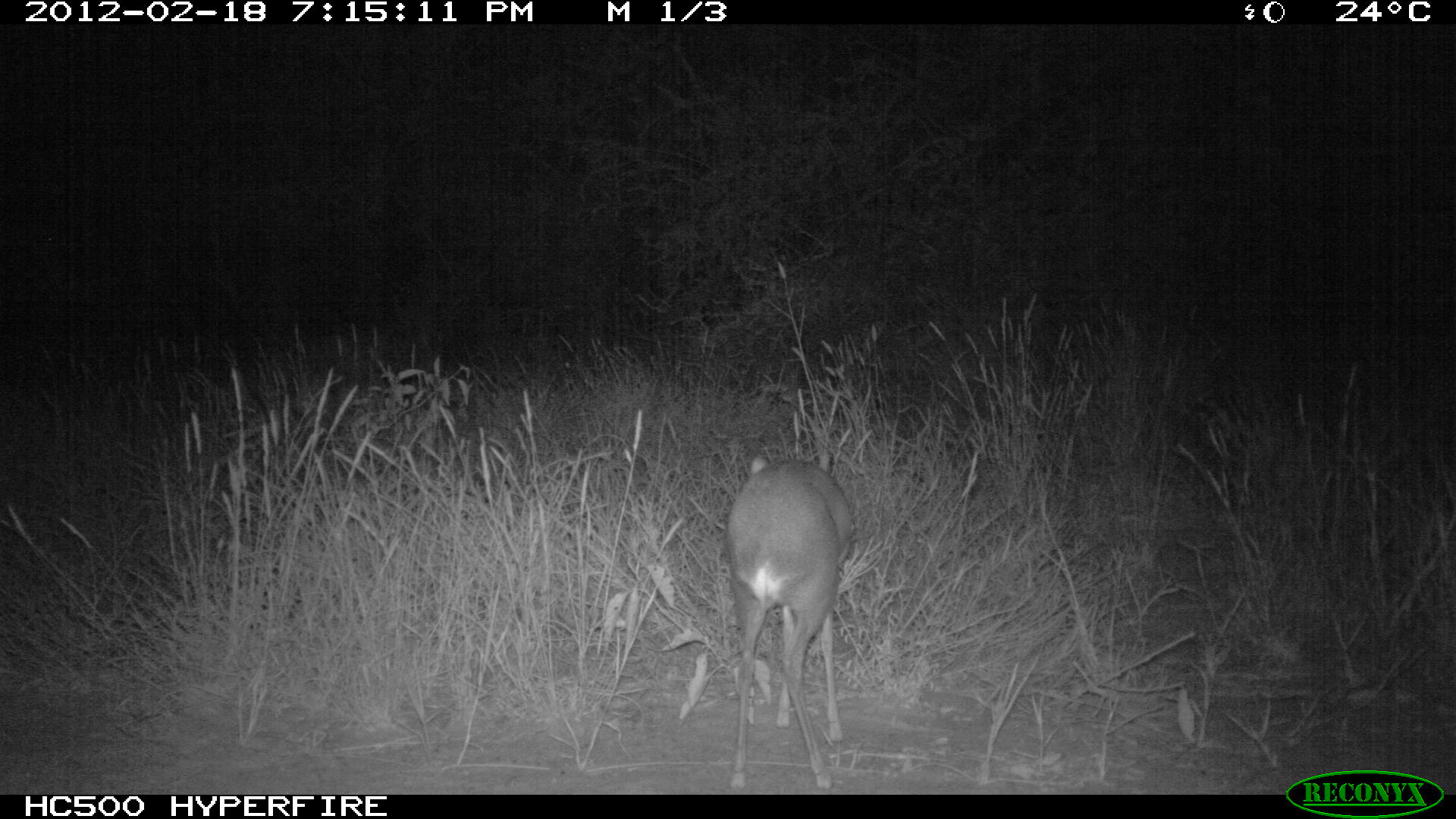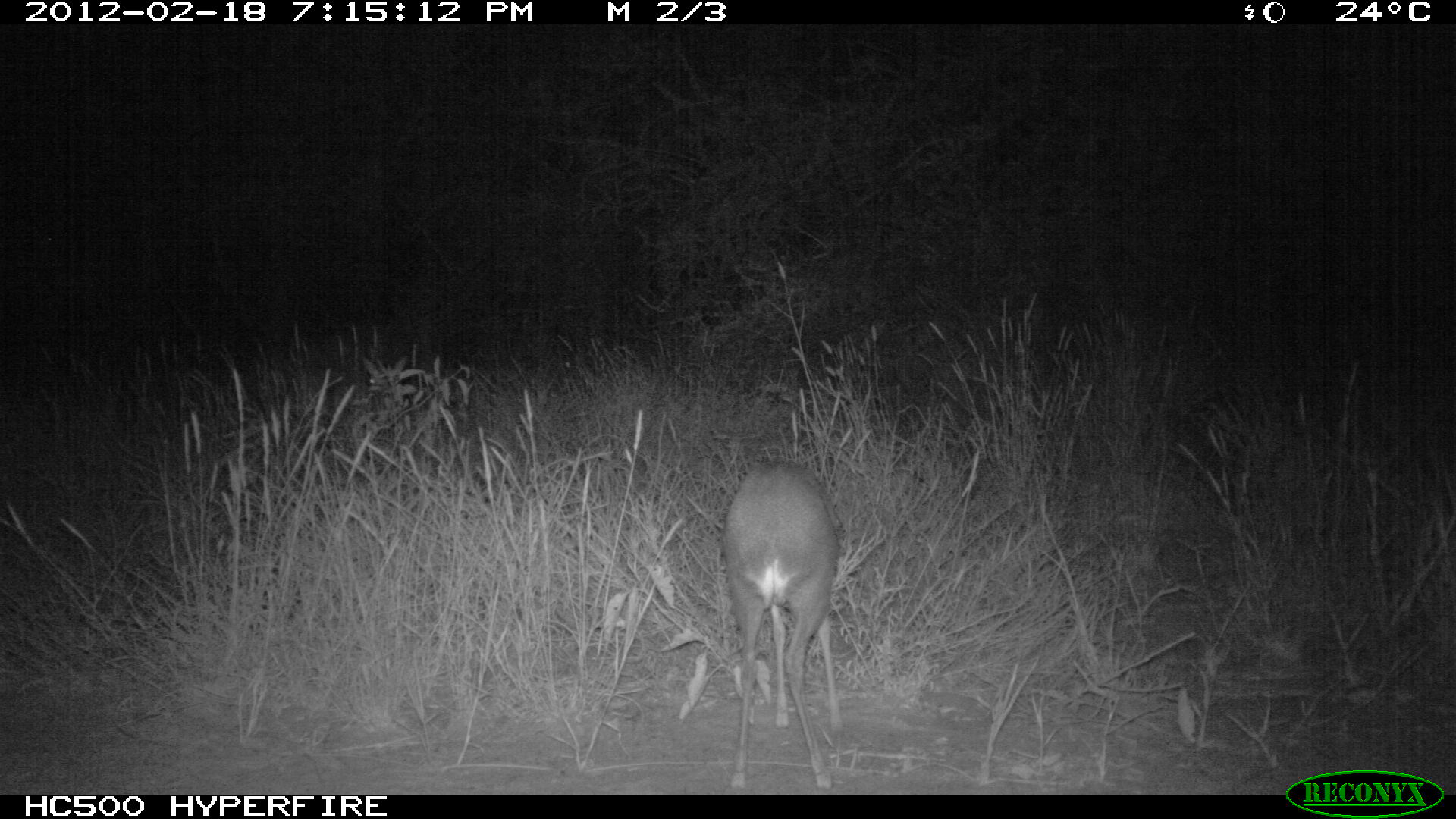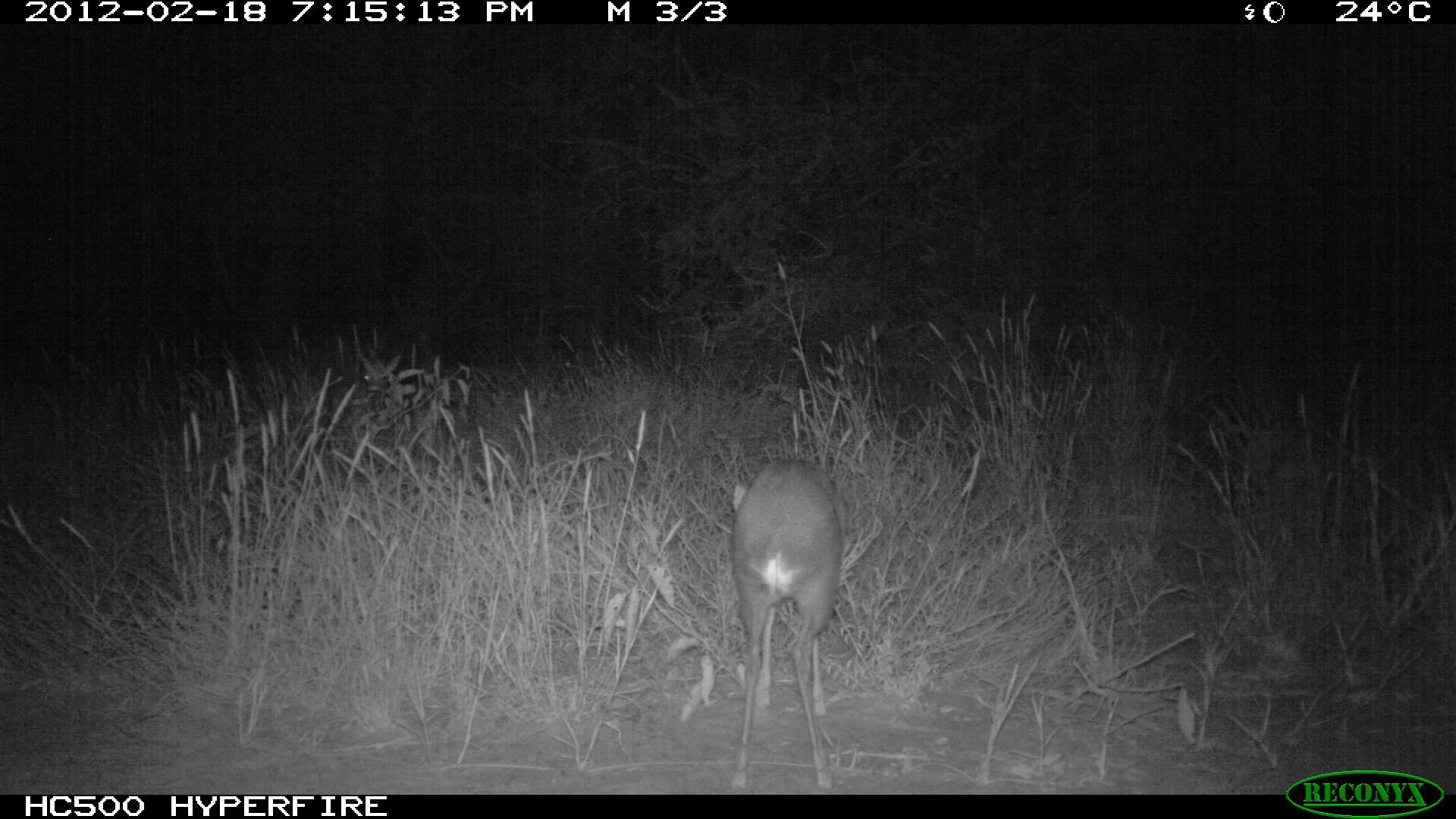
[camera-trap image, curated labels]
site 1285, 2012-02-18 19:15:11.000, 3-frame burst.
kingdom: Animalia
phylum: Chordata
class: Mammalia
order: Artiodactyla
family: Bovidae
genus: Madoqua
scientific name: Madoqua guentheri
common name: günther's dik-dik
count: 2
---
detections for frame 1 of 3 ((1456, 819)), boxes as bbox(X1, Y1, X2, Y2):
madoqua guentheri: bbox(724, 449, 855, 792)